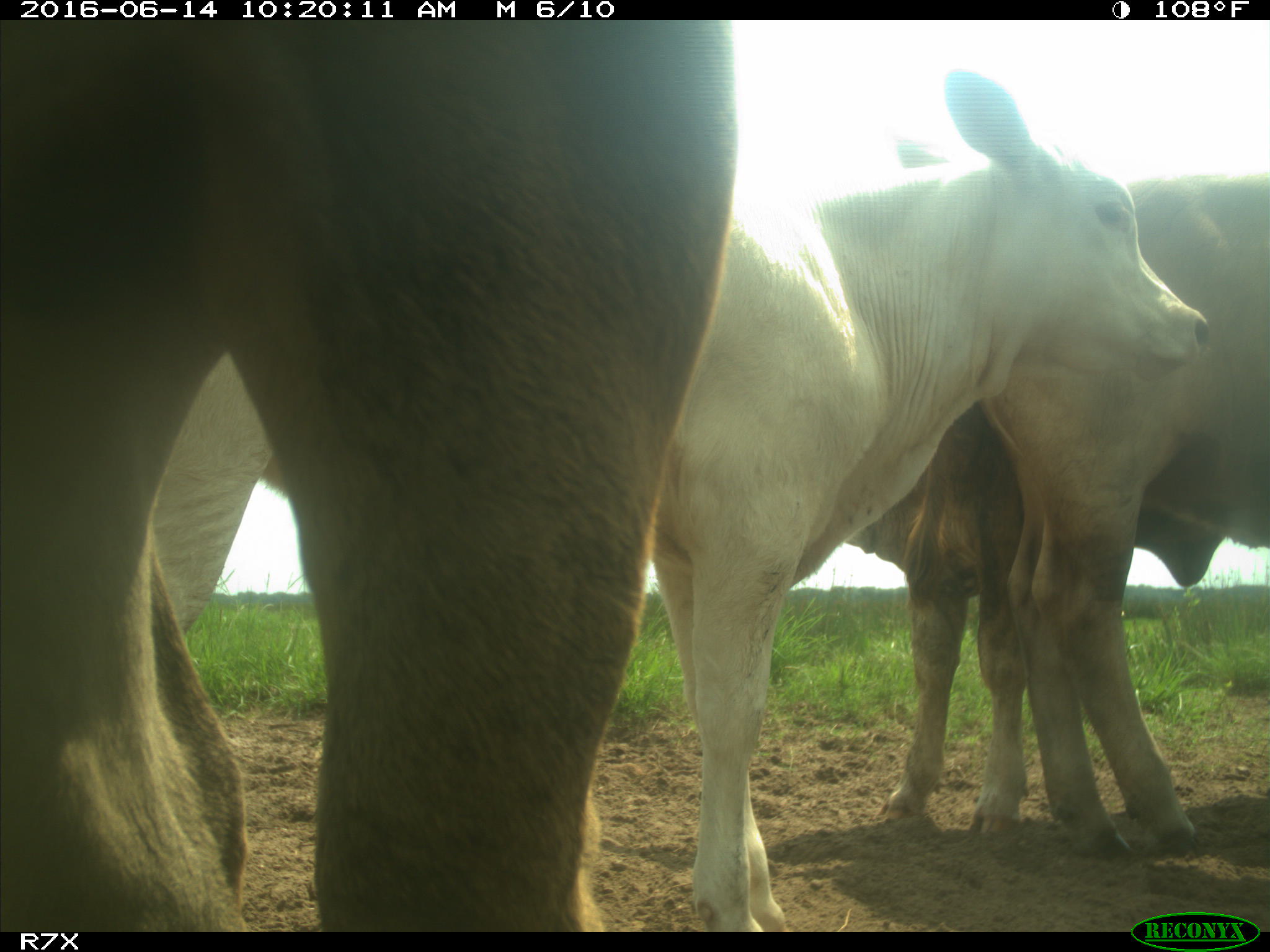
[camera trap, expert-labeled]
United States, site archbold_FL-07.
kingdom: Animalia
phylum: Chordata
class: Mammalia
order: Artiodactyla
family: Bovidae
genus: Bos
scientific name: Bos taurus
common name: domestic cow